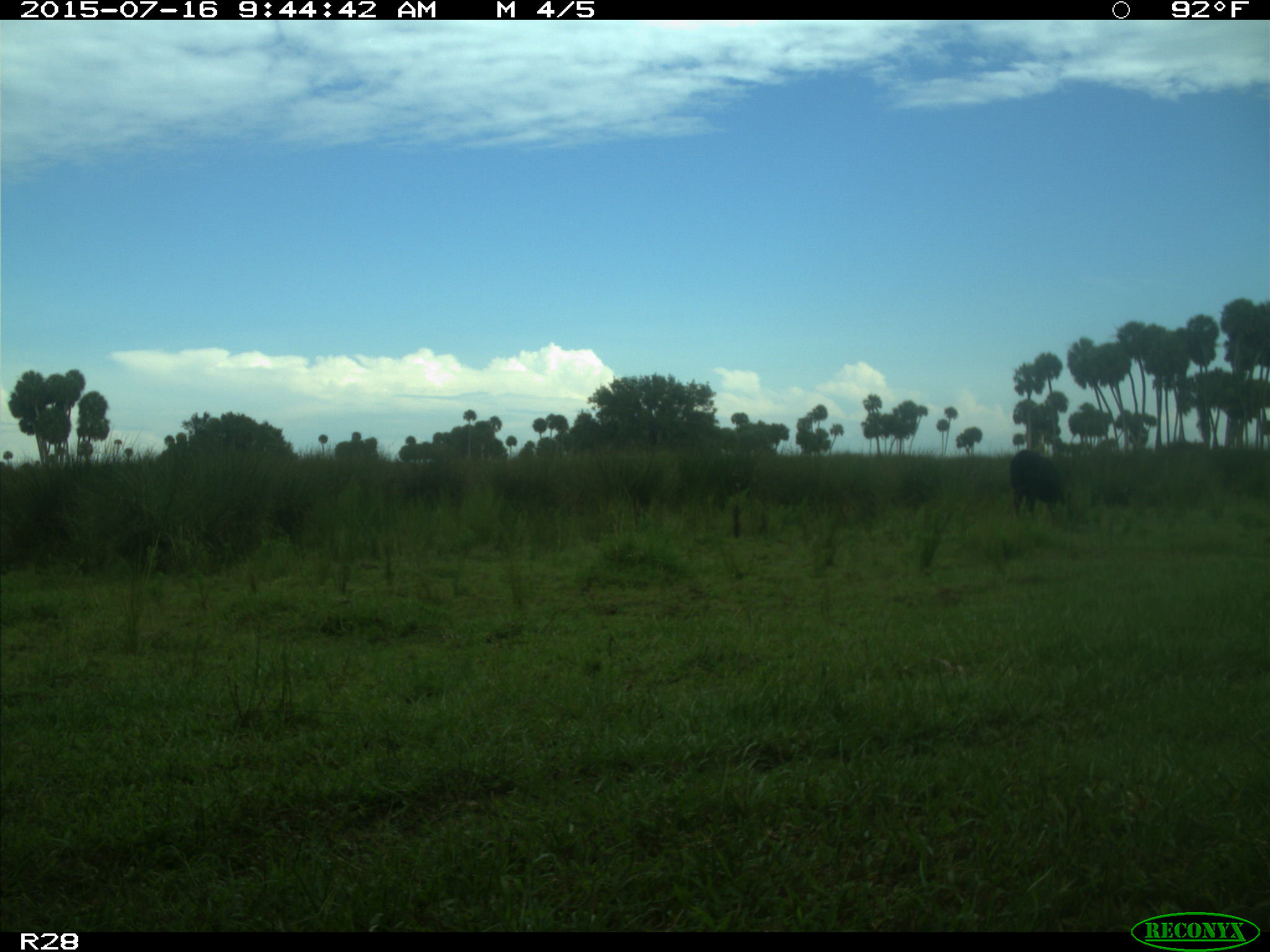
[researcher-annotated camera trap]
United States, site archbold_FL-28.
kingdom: Animalia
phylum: Chordata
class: Mammalia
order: Artiodactyla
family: Bovidae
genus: Bos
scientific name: Bos taurus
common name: domestic cow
Bos taurus (domestic cow).